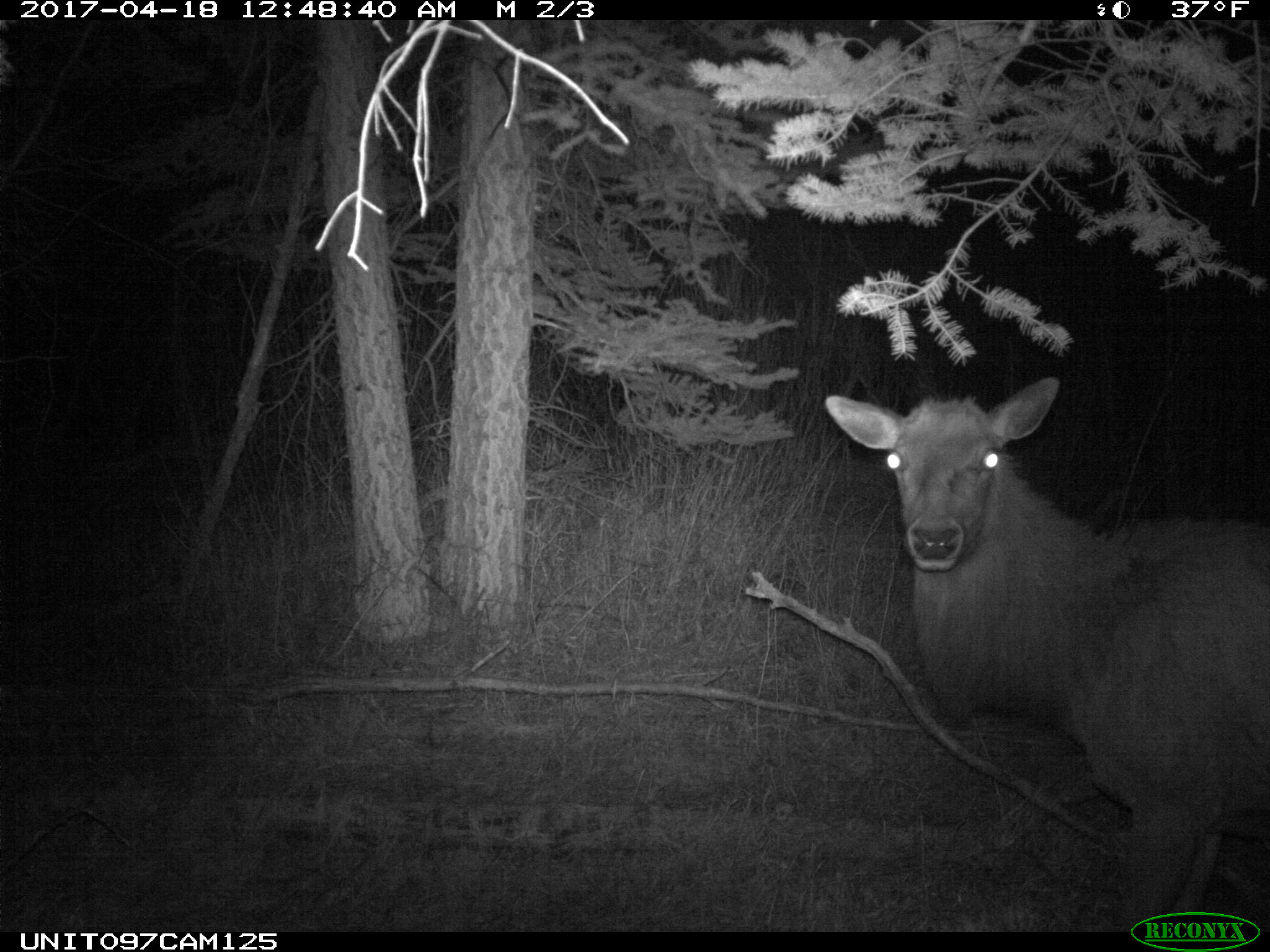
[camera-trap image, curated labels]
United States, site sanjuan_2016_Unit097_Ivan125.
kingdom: Animalia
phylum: Chordata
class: Mammalia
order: Artiodactyla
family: Cervidae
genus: Cervus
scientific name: Cervus elaphus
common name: red deer